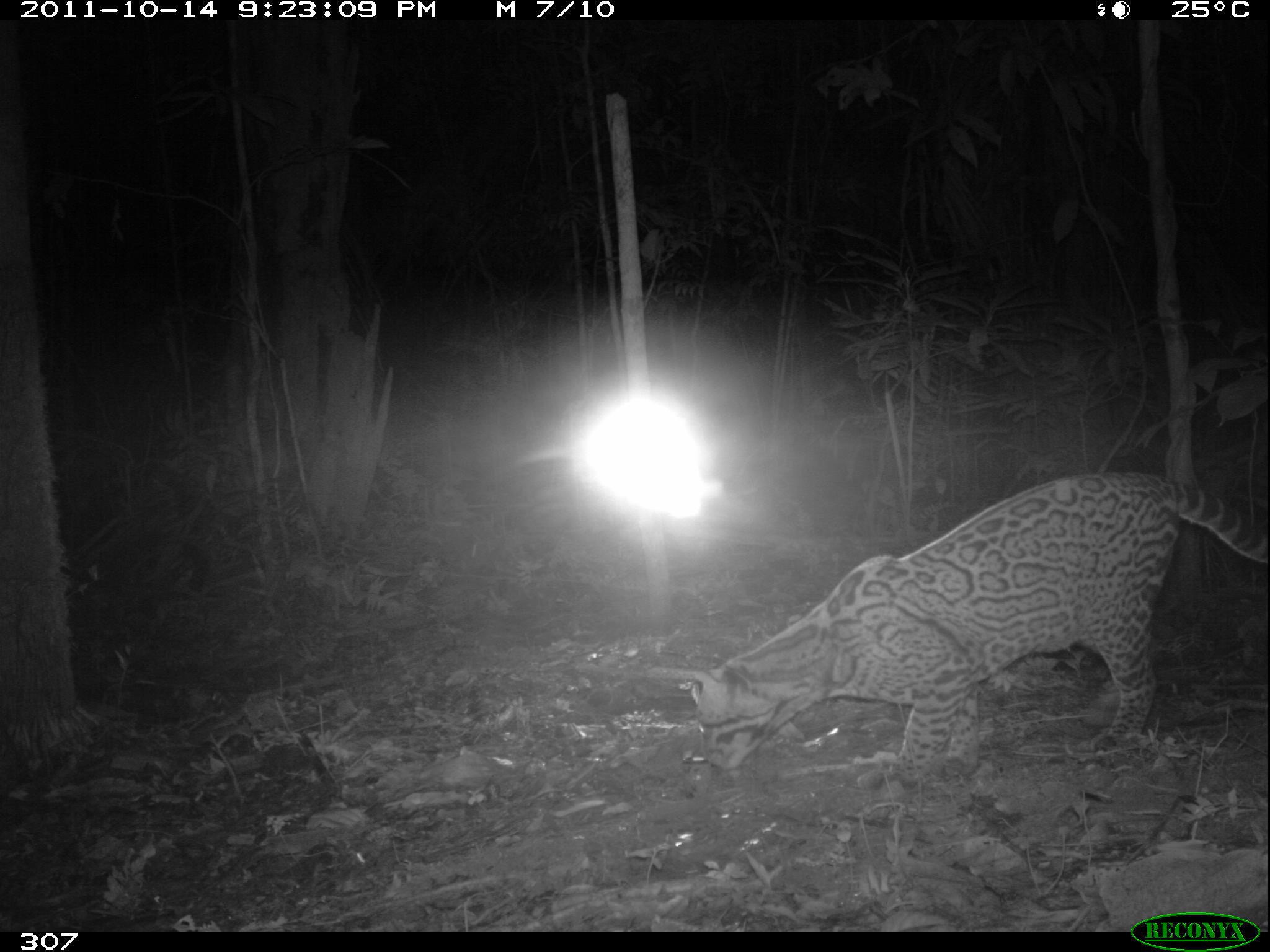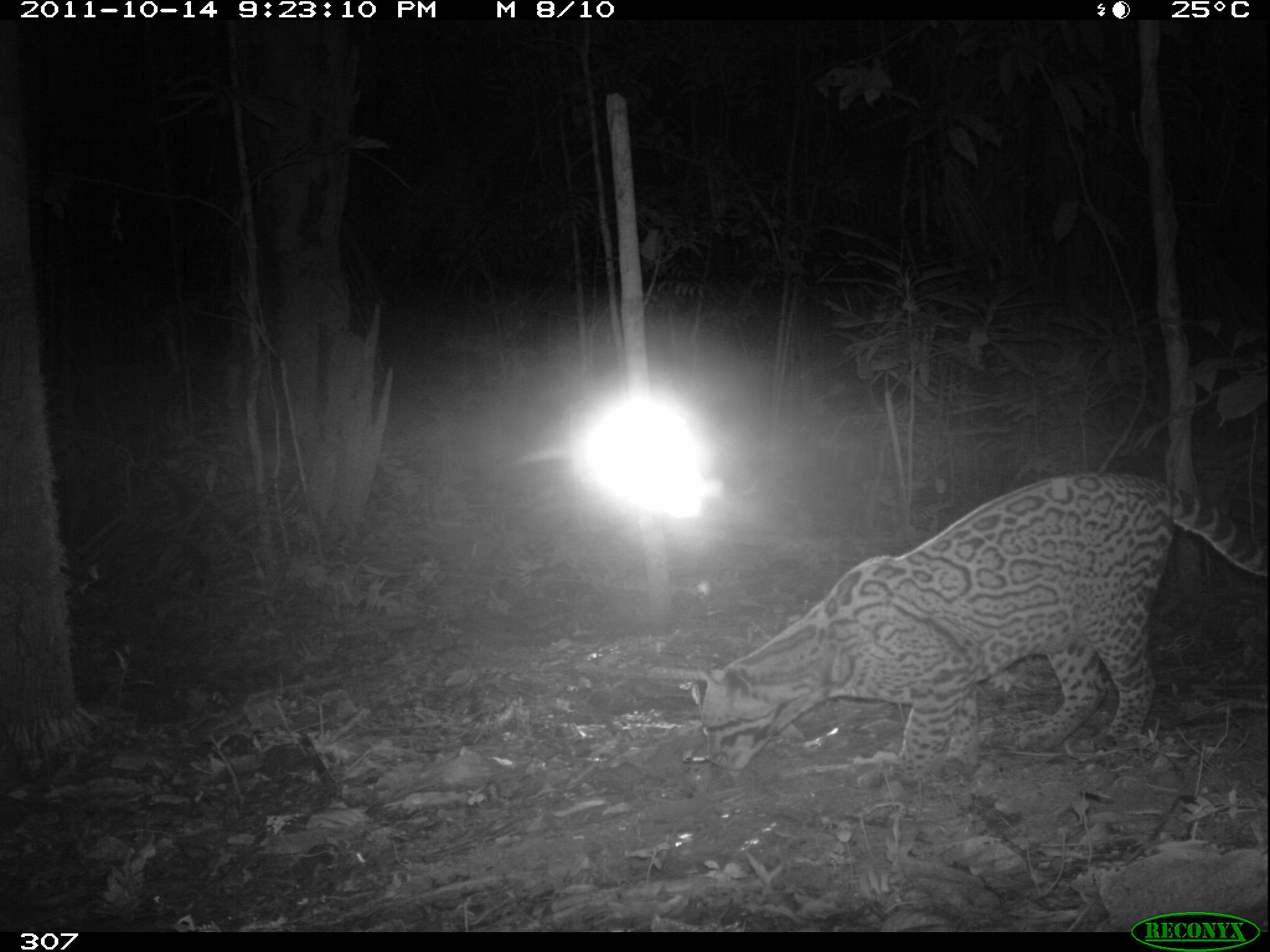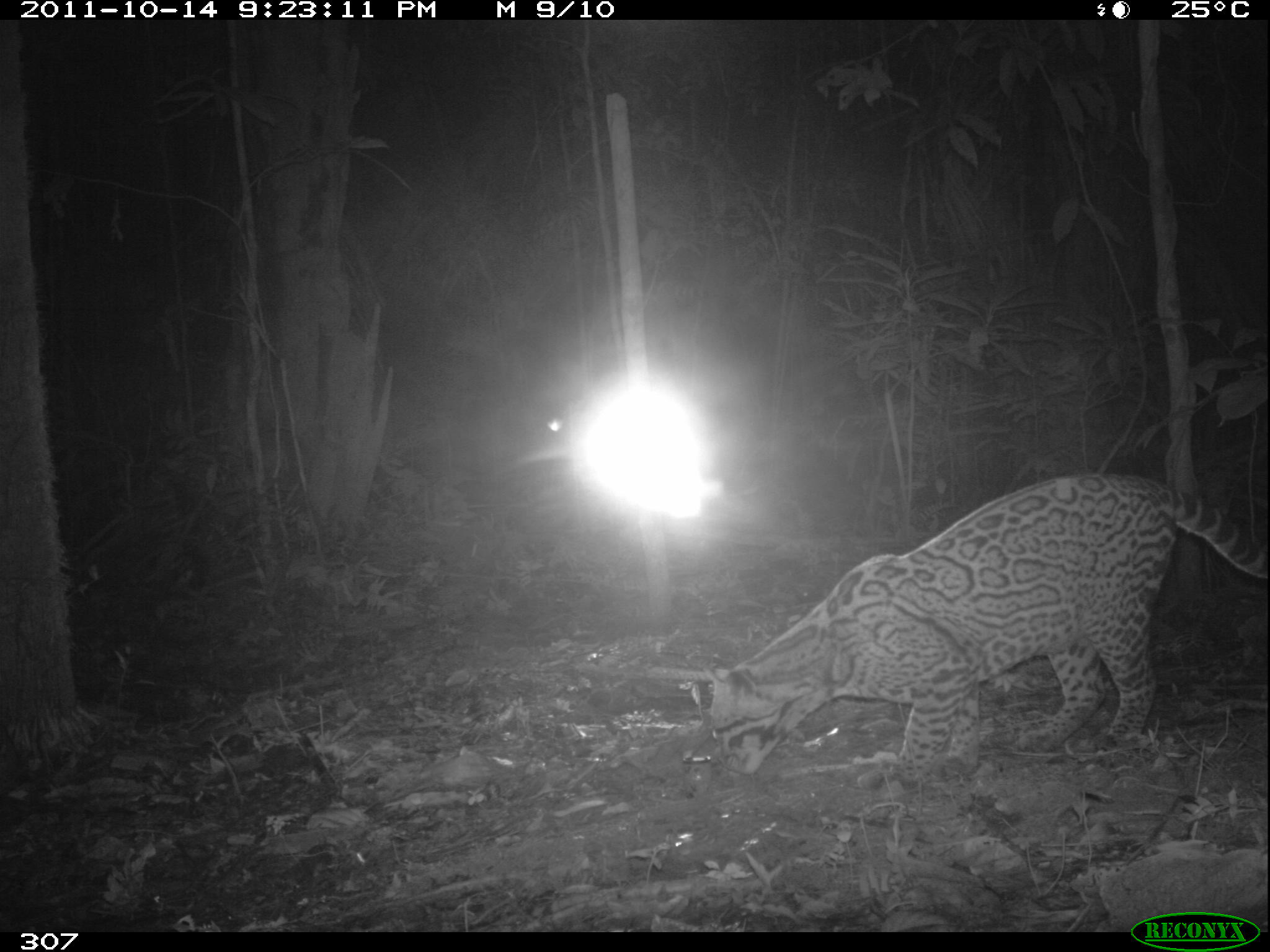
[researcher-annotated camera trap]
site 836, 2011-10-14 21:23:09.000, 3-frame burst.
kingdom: Animalia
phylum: Chordata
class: Mammalia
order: Carnivora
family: Felidae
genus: Leopardus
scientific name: Leopardus pardalis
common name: ocelot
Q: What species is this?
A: Leopardus pardalis (ocelot).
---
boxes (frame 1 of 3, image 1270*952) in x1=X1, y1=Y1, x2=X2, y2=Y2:
leopardus pardalis: x1=678, y1=469, x2=1267, y2=788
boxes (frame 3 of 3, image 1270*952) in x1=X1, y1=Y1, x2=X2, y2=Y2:
leopardus pardalis: x1=699, y1=465, x2=1265, y2=793